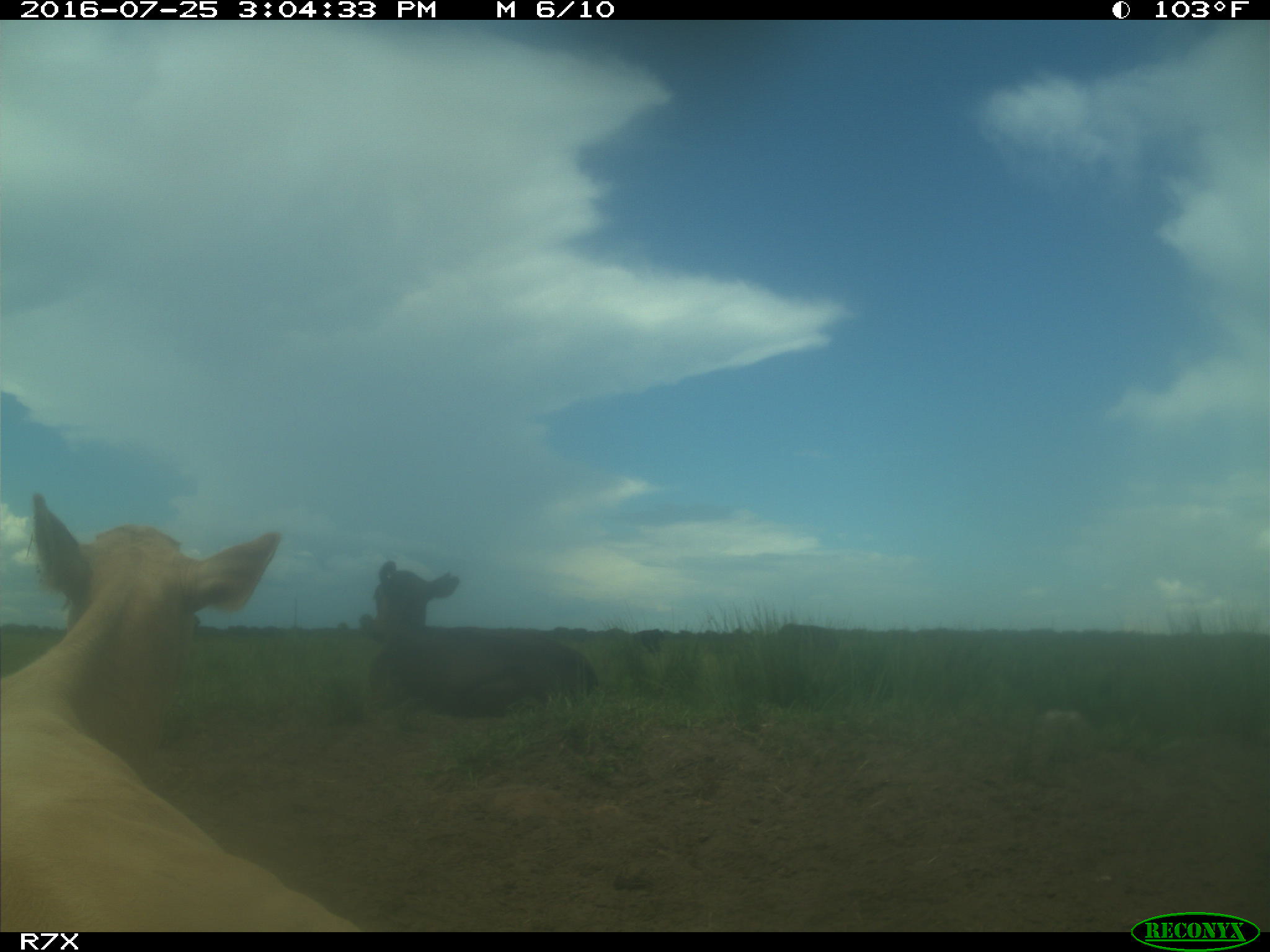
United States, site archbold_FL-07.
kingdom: Animalia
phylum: Chordata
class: Mammalia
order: Artiodactyla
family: Bovidae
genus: Bos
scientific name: Bos taurus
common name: domestic cow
Bos taurus (domestic cow).